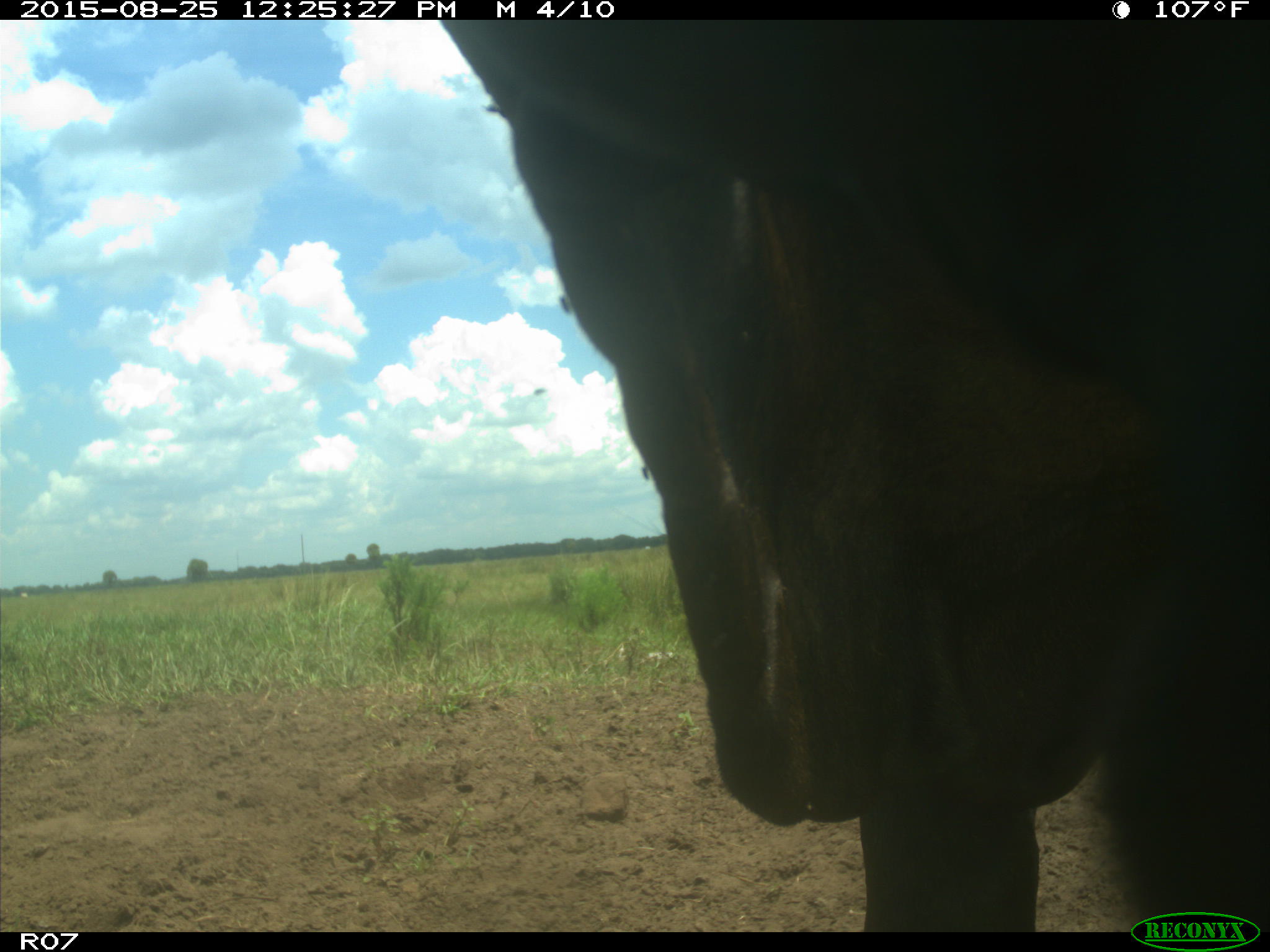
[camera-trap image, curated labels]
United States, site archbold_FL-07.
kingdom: Animalia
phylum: Chordata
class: Mammalia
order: Artiodactyla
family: Bovidae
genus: Bos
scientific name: Bos taurus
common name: domestic cow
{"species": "Bos taurus (domestic cow)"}